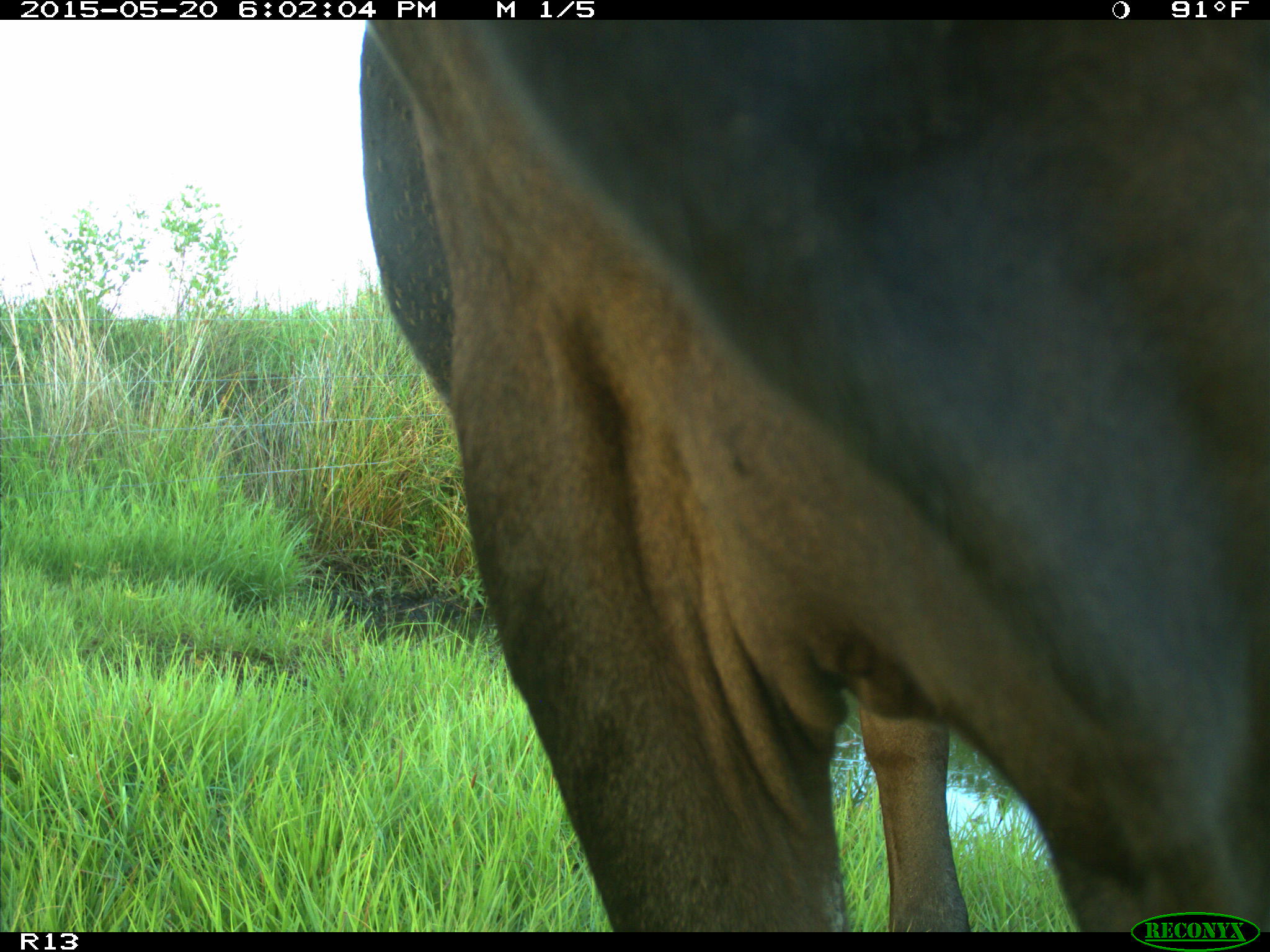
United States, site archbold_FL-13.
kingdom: Animalia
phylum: Chordata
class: Mammalia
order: Artiodactyla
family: Bovidae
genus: Bos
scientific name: Bos taurus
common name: domestic cow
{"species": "Bos taurus (domestic cow)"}